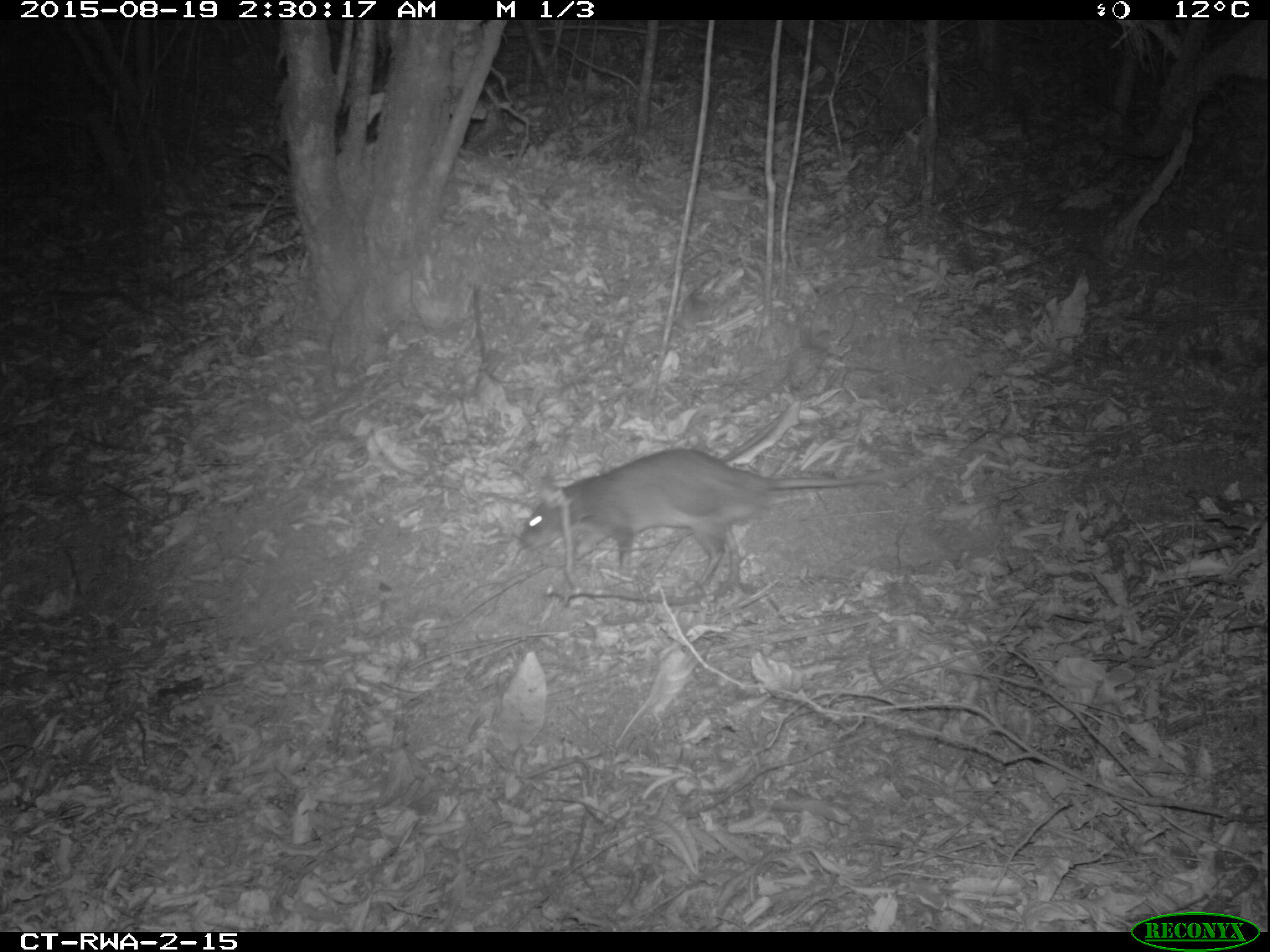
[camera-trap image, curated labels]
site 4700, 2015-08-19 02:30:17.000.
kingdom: Animalia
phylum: Chordata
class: Mammalia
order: Rodentia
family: Nesomyidae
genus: Cricetomys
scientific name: Cricetomys gambianus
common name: african giant pouched rat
Cricetomys gambianus (african giant pouched rat), count 1.